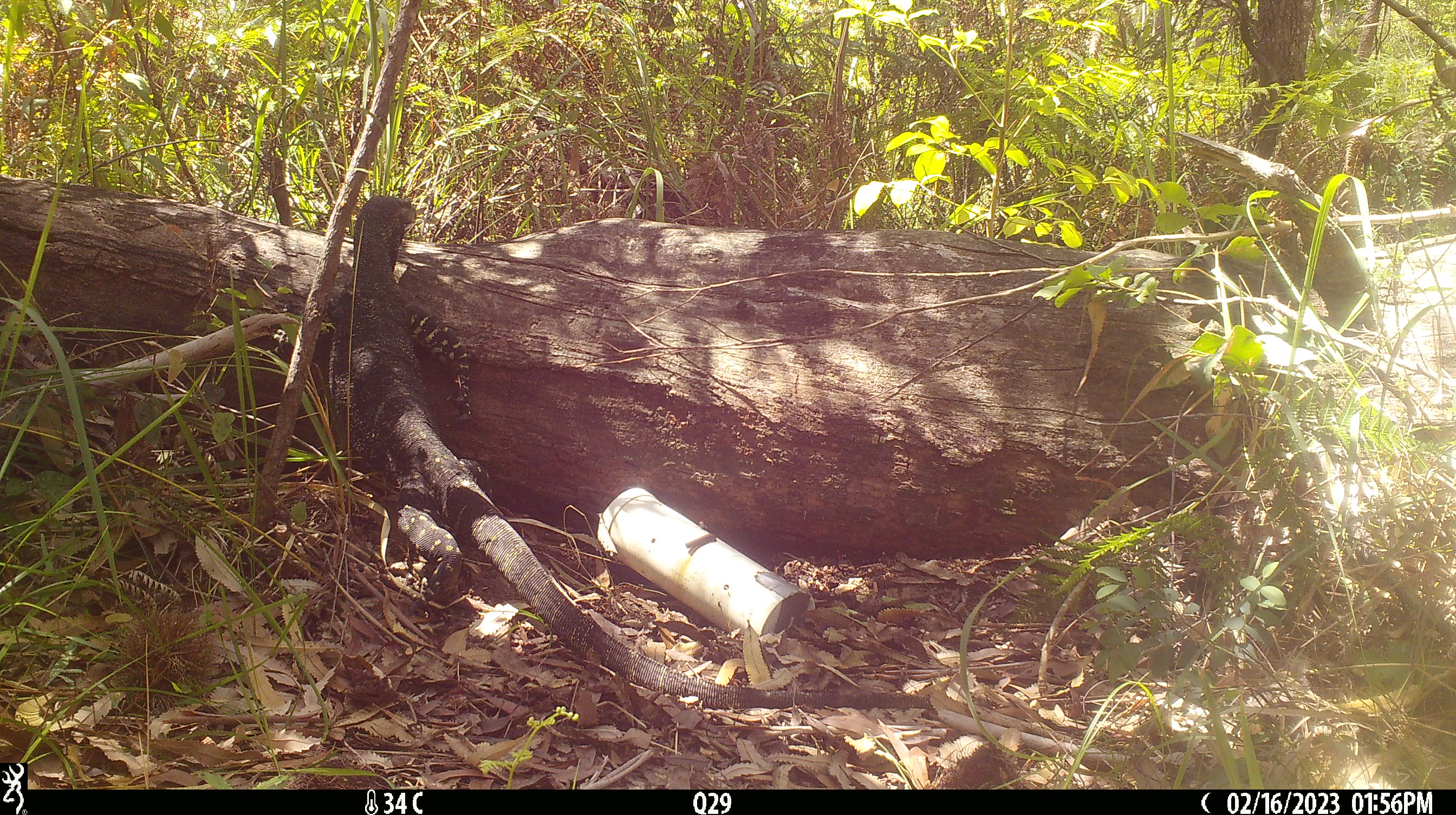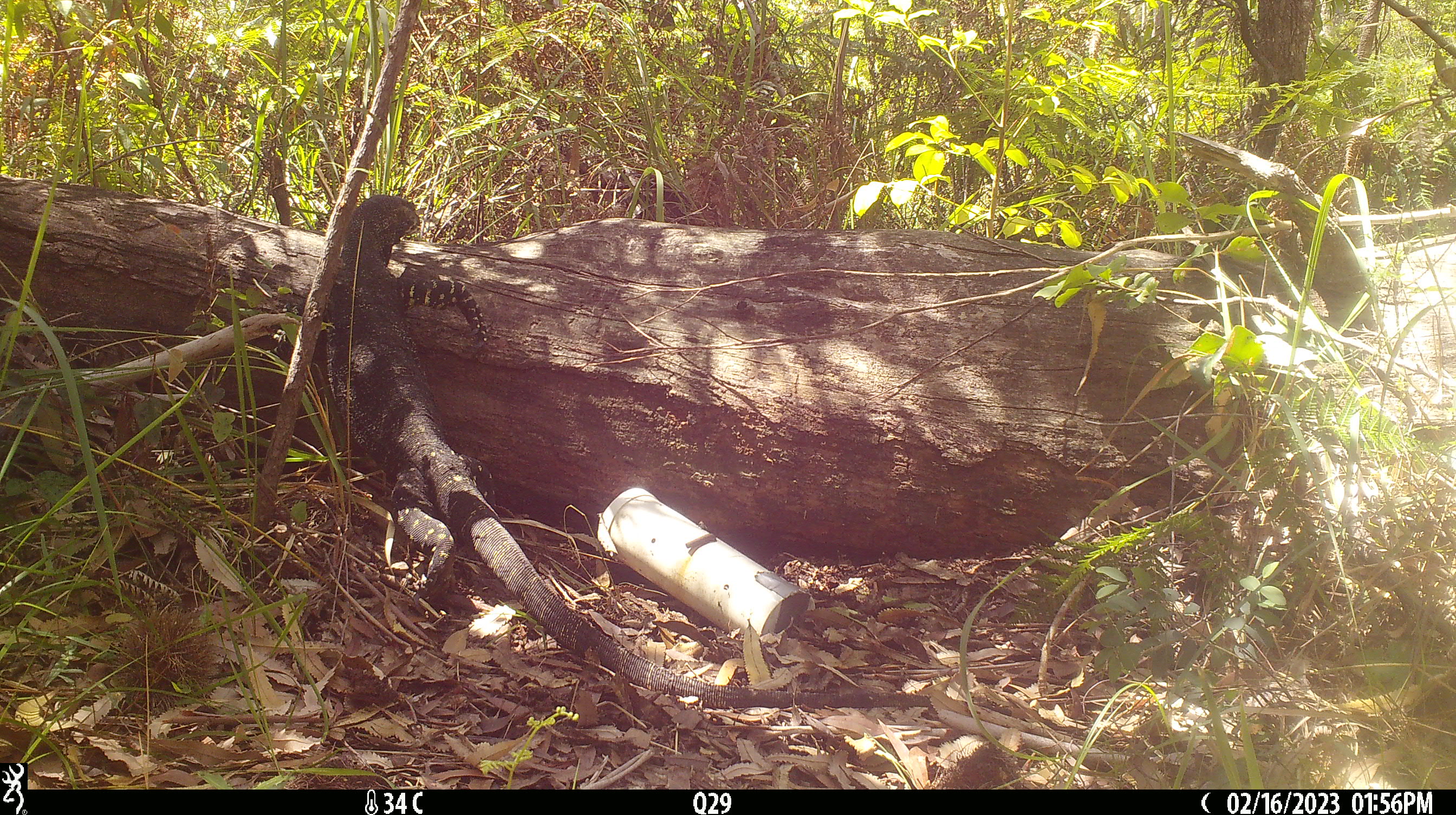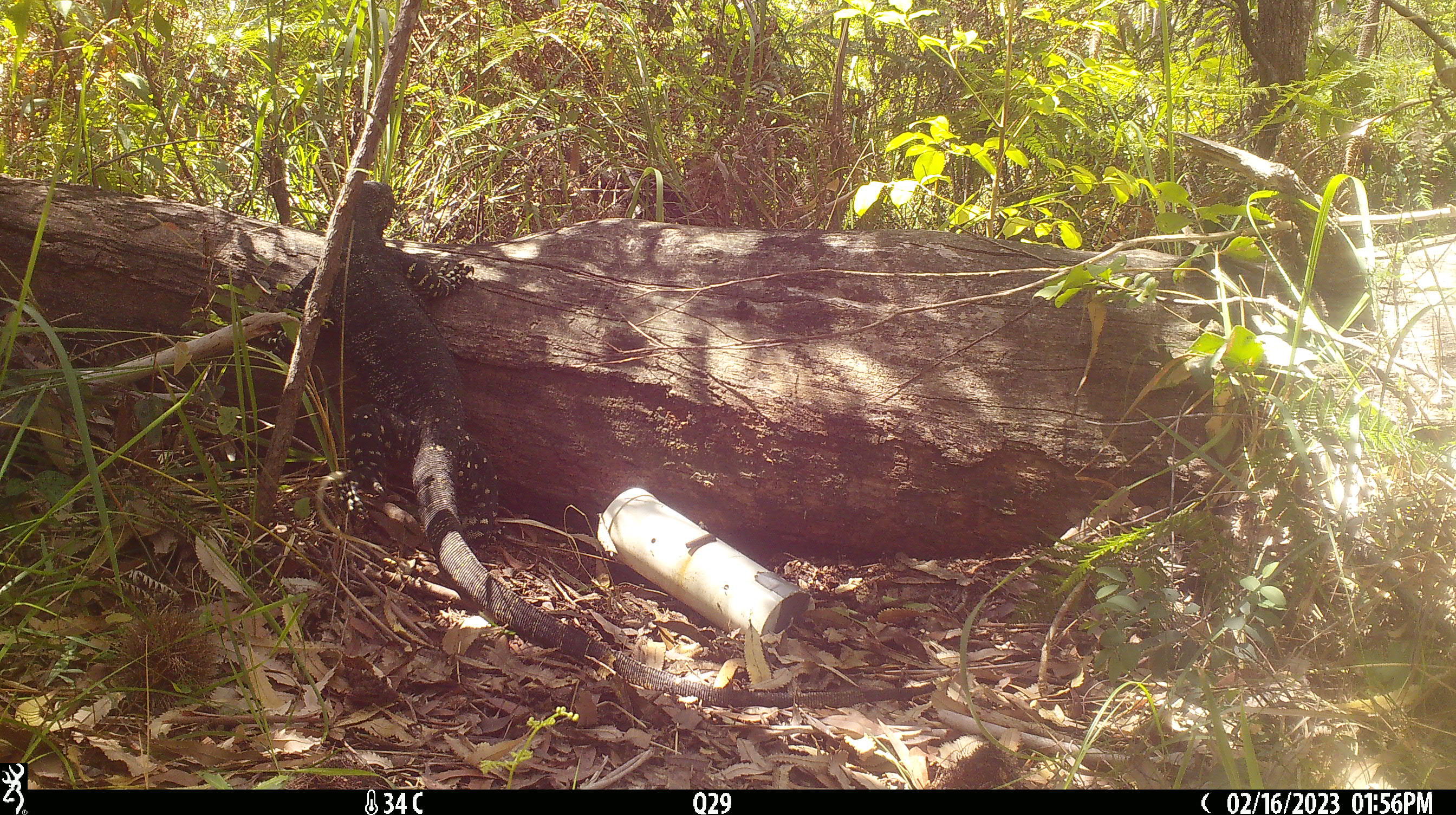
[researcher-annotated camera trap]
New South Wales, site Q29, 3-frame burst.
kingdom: Animalia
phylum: Chordata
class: Reptilia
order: Squamata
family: Varanidae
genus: Varanus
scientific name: Varanus varius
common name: lace monitor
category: goanna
Goanna (lace monitor) (Varanus varius).